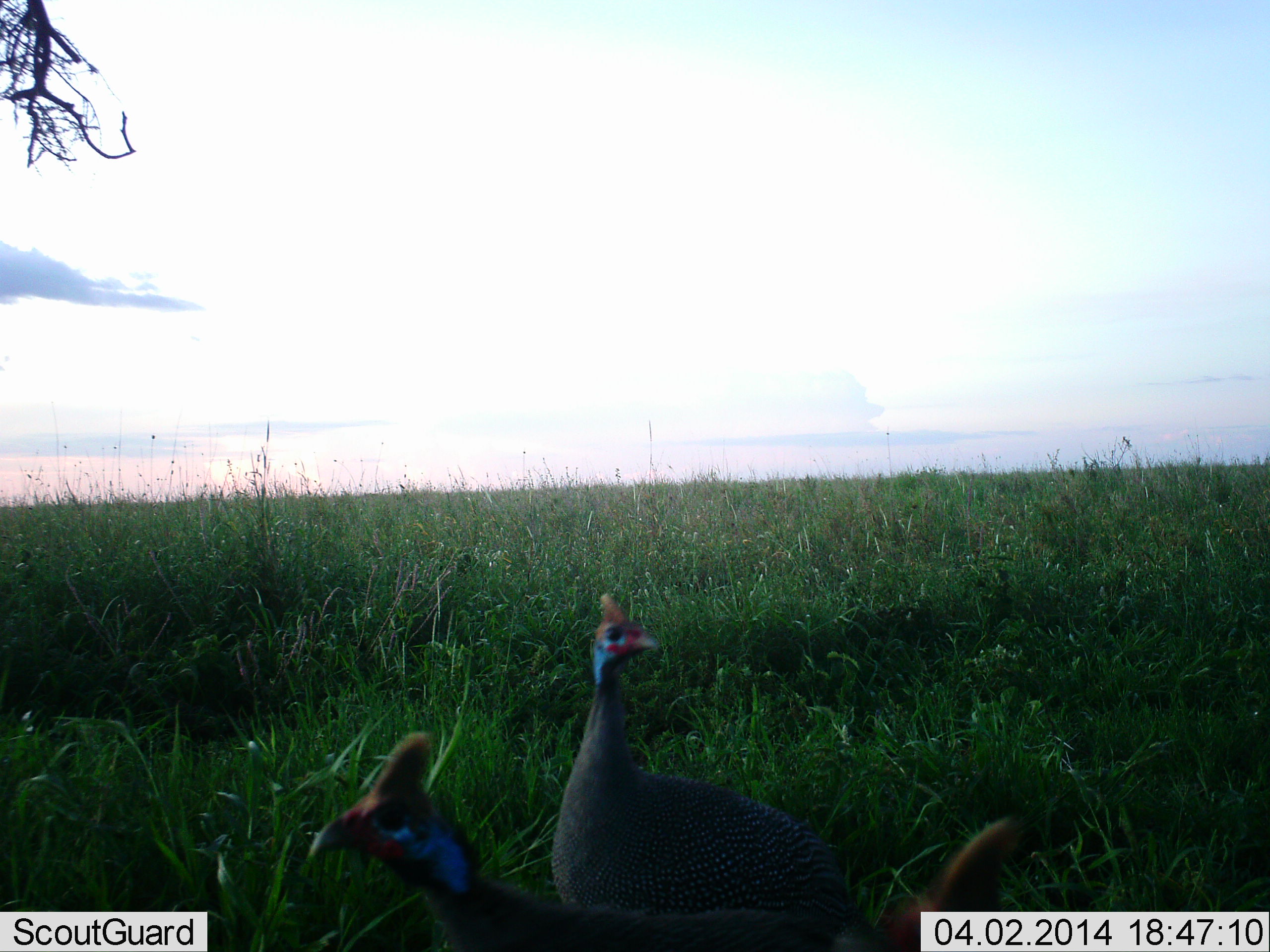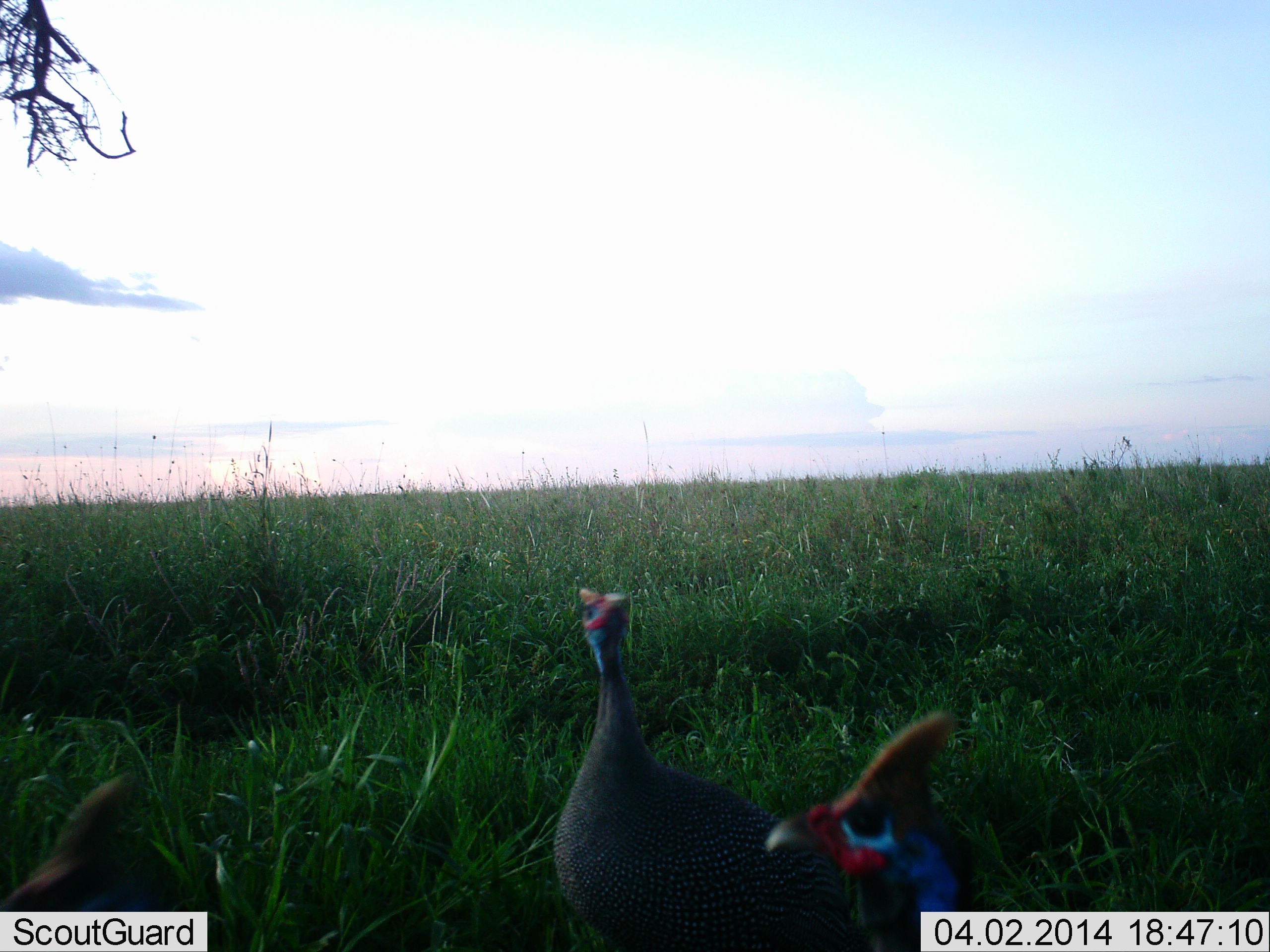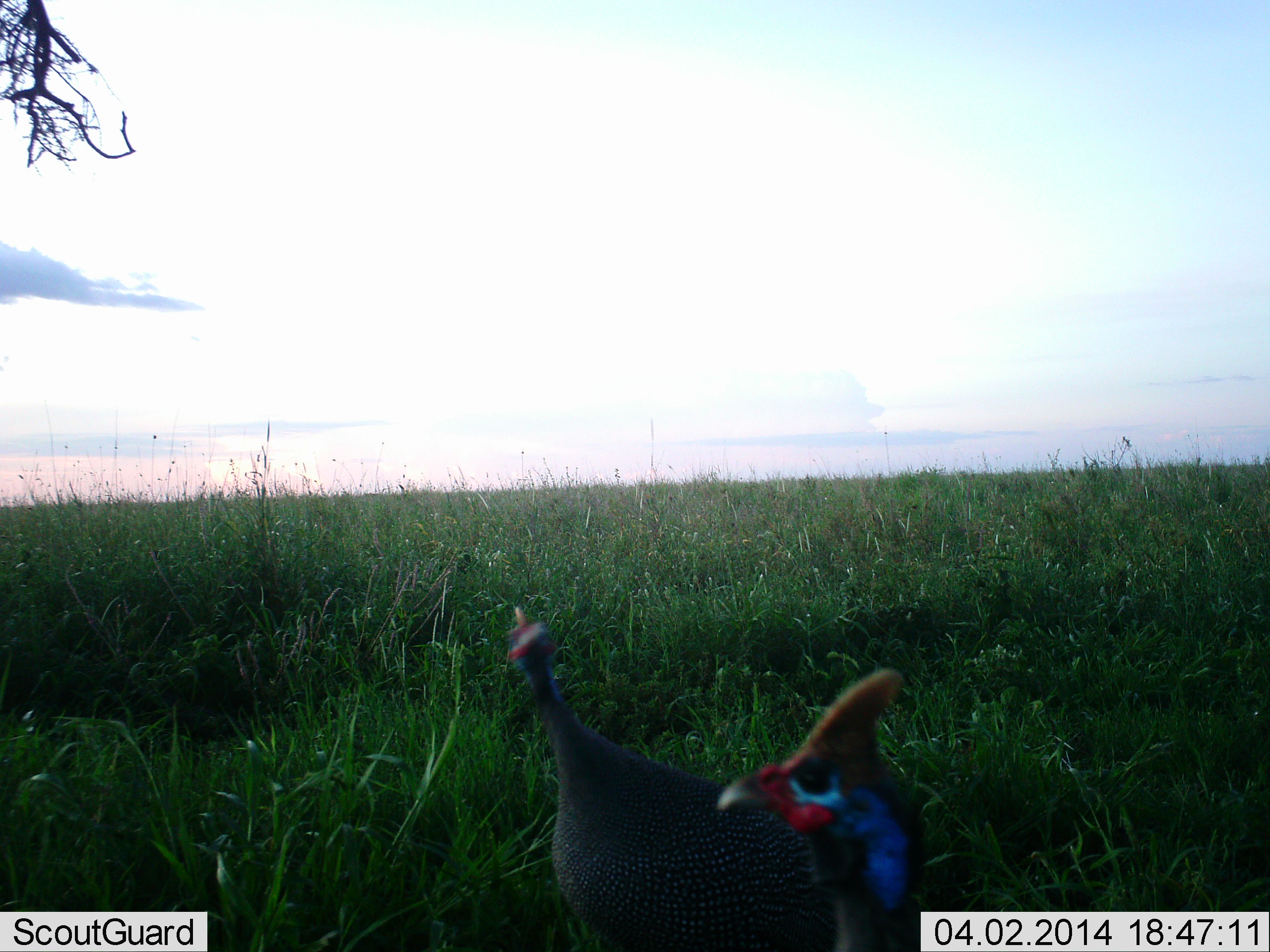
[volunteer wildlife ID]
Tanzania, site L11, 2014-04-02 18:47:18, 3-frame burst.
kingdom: Animalia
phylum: Chordata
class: Aves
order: Galliformes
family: Numididae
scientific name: Numididae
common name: guinea fowl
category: guineafowl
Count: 3.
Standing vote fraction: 50%.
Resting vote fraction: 0%.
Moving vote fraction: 70%.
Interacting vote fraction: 0%.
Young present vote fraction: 0%.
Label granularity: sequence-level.